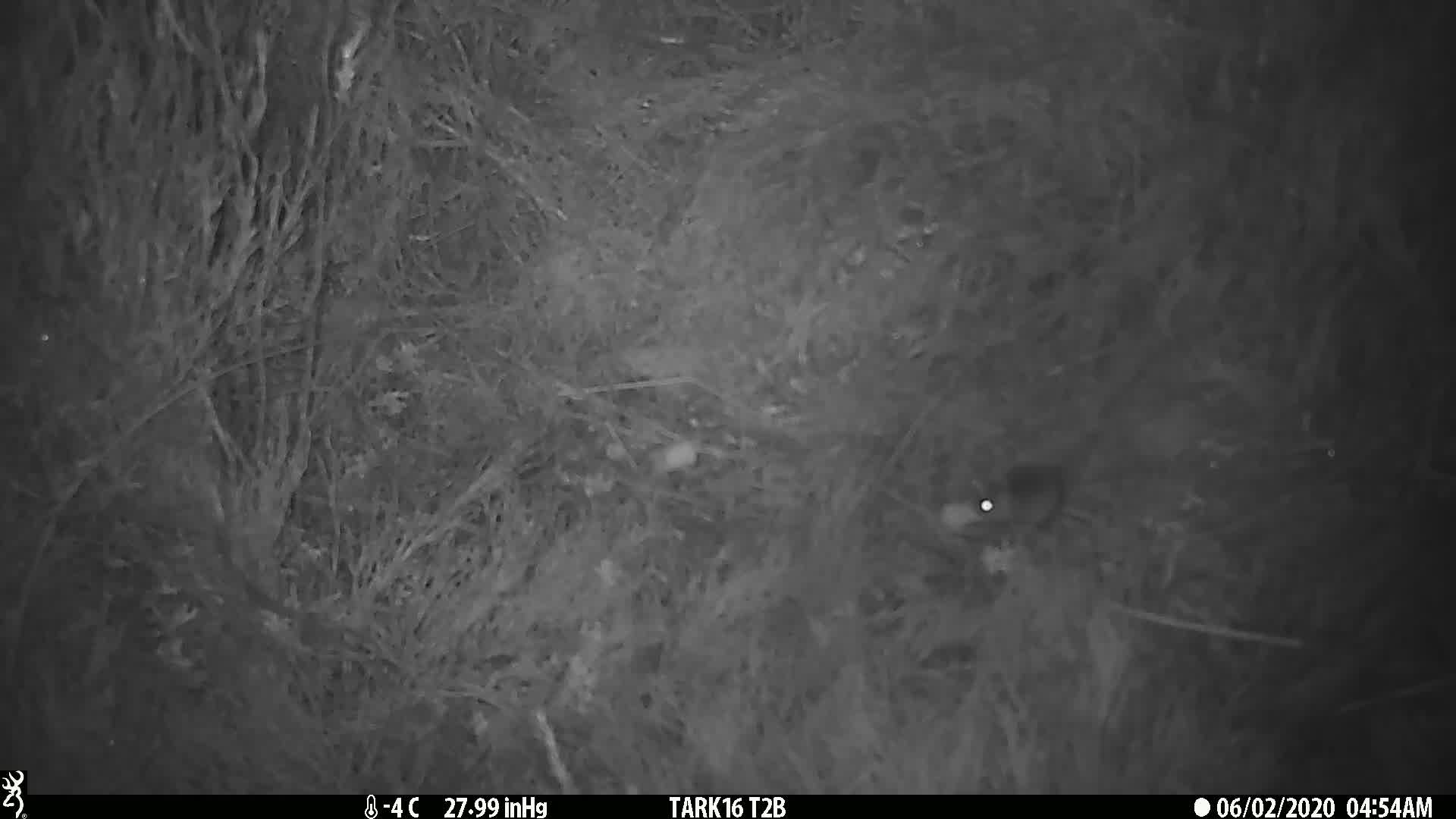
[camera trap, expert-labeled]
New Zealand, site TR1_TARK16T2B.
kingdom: Animalia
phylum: Chordata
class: Mammalia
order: Rodentia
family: Muridae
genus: Mus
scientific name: Mus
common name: mouse